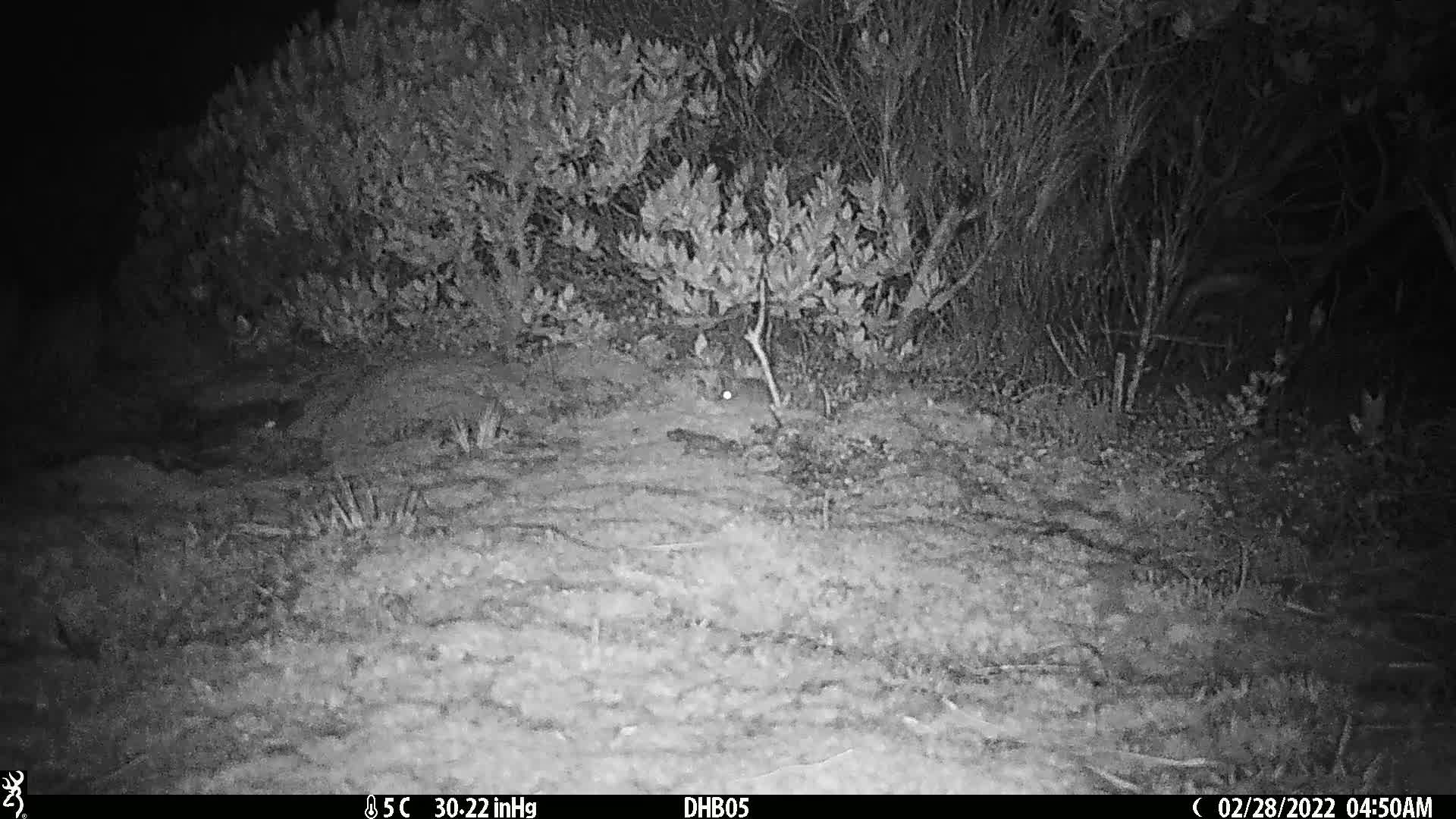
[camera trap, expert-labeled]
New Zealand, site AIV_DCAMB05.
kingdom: Animalia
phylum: Chordata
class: Mammalia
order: Rodentia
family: Muridae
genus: Mus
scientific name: Mus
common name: mouse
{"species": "mouse (Mus)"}